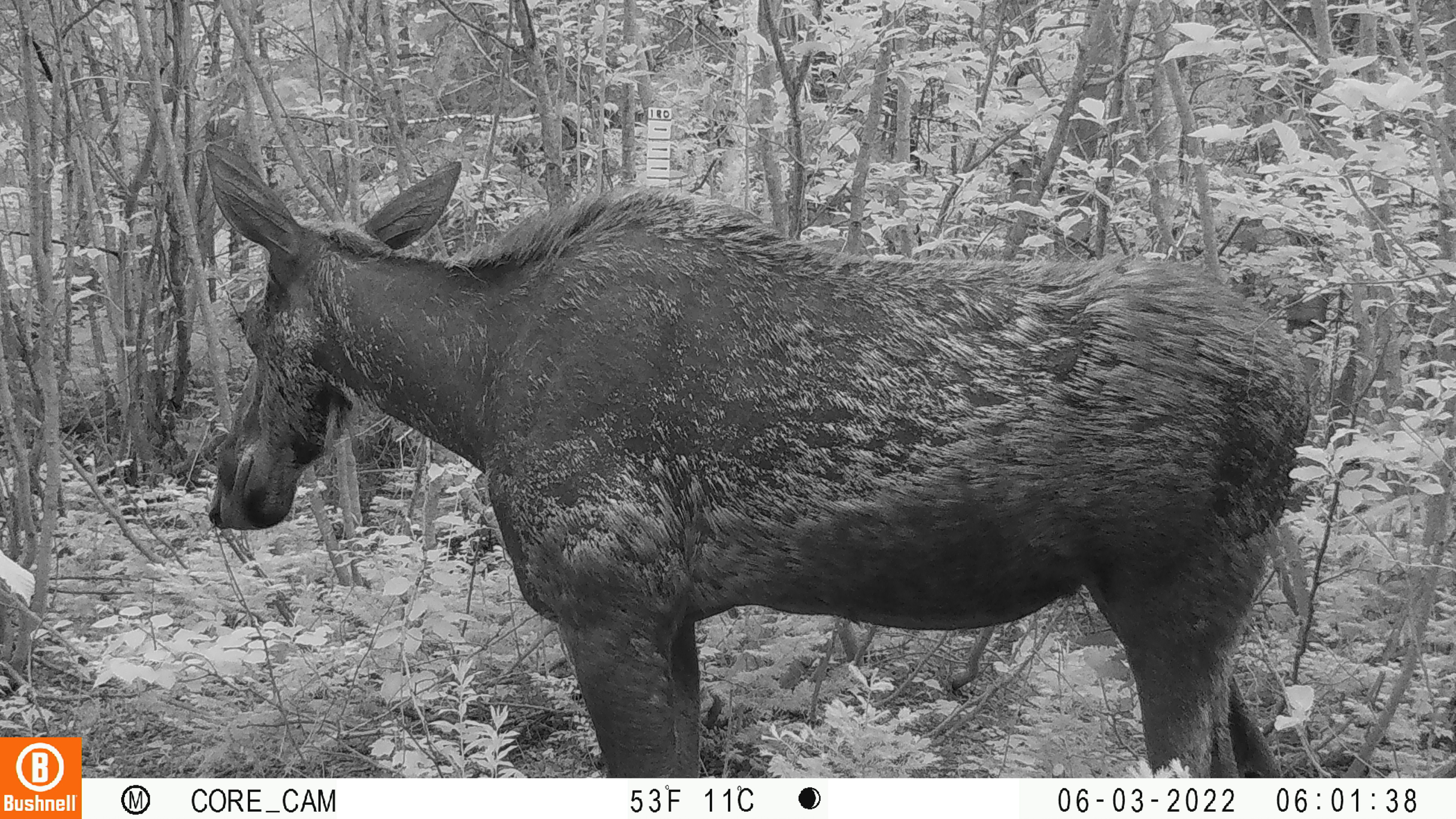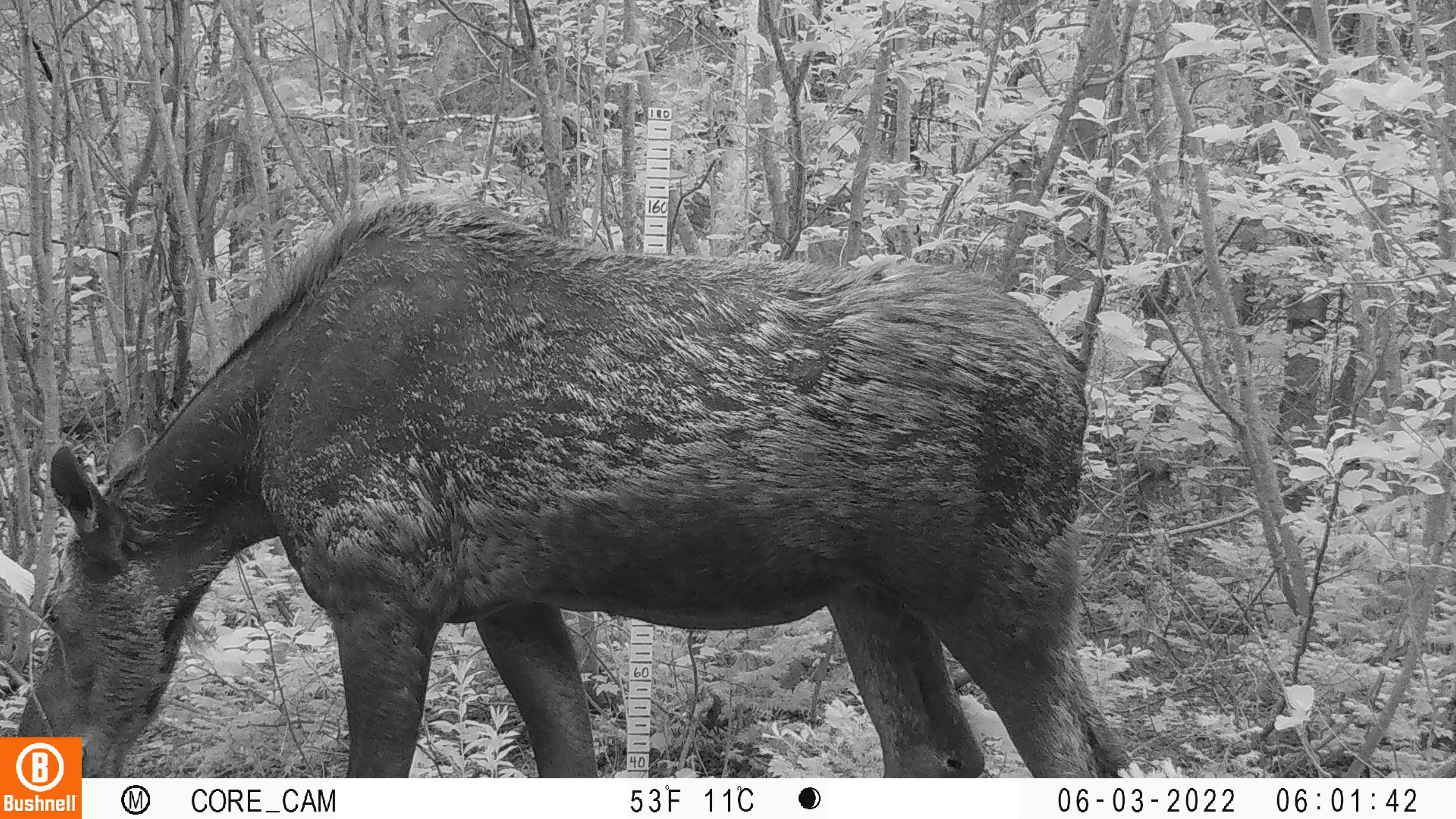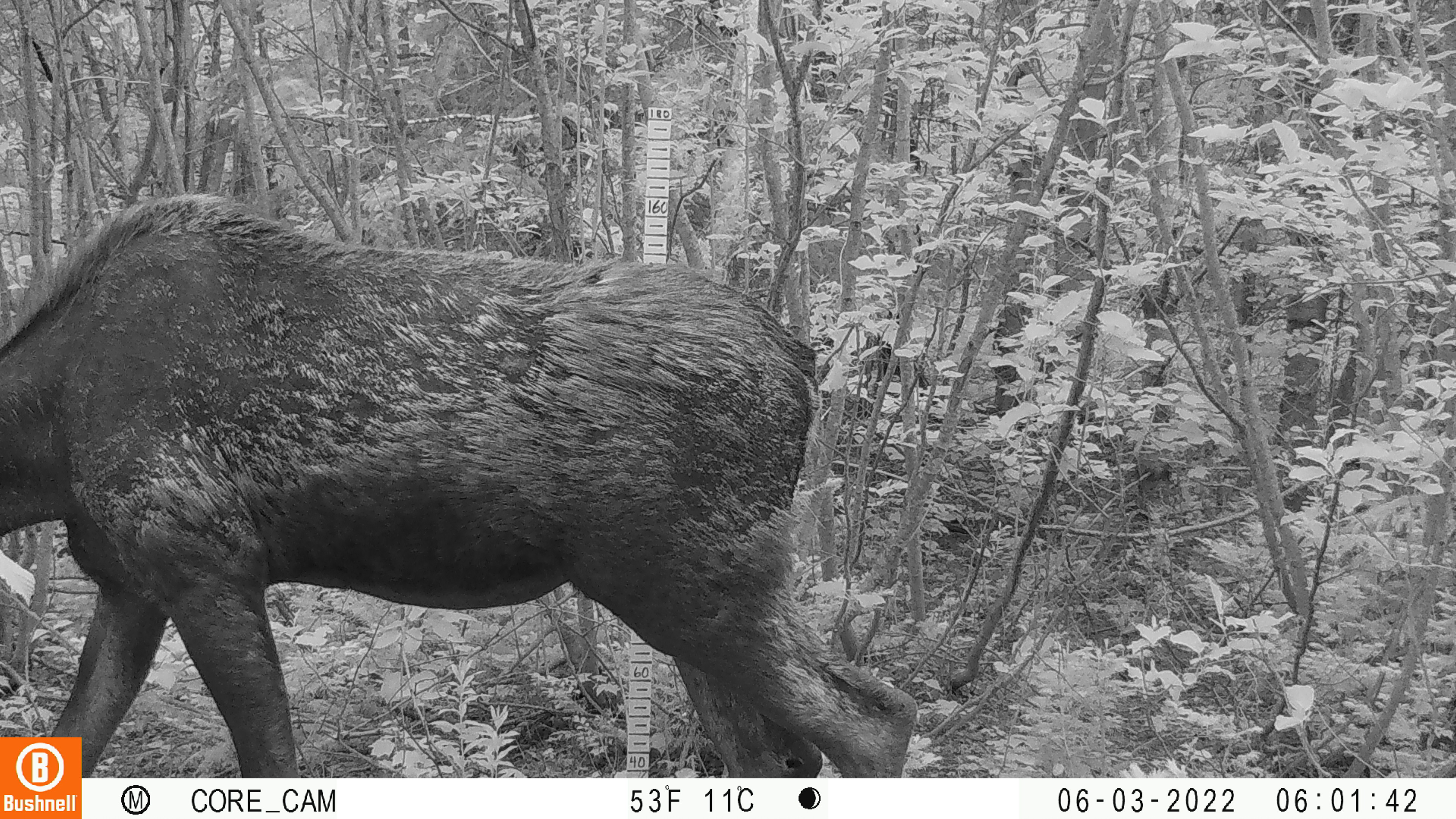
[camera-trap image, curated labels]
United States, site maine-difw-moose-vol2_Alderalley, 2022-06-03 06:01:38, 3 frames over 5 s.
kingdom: Animalia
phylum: Chordata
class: Mammalia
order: Artiodactyla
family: Cervidae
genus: Alces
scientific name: Alces alces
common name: moose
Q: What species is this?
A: Moose (Alces alces).